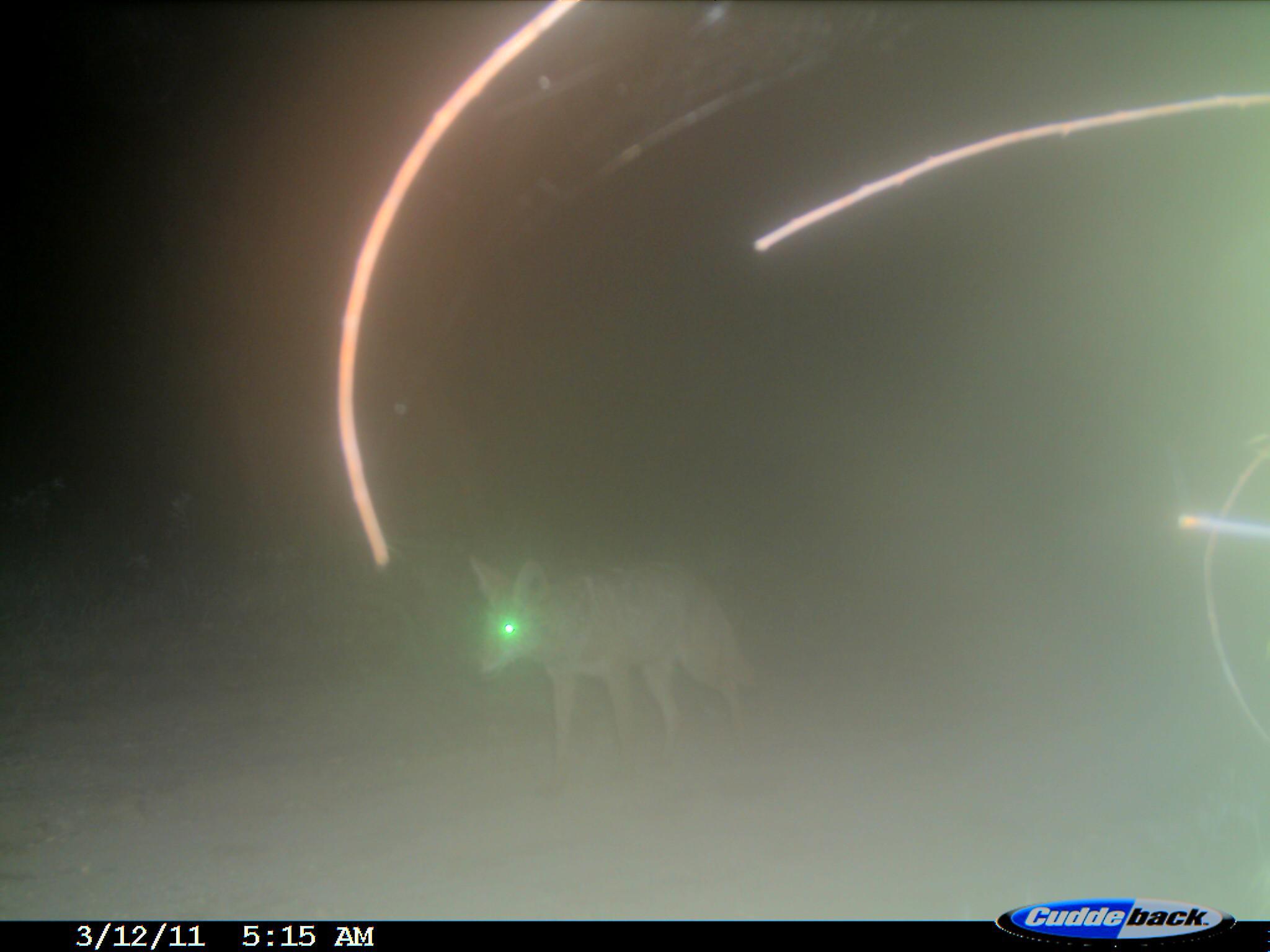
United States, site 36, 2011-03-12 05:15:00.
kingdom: Animalia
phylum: Chordata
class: Mammalia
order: Carnivora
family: Canidae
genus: Canis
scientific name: Canis latrans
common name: coyote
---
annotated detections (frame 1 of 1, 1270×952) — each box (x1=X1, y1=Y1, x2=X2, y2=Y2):
coyote: (x1=464, y1=551, x2=762, y2=785)